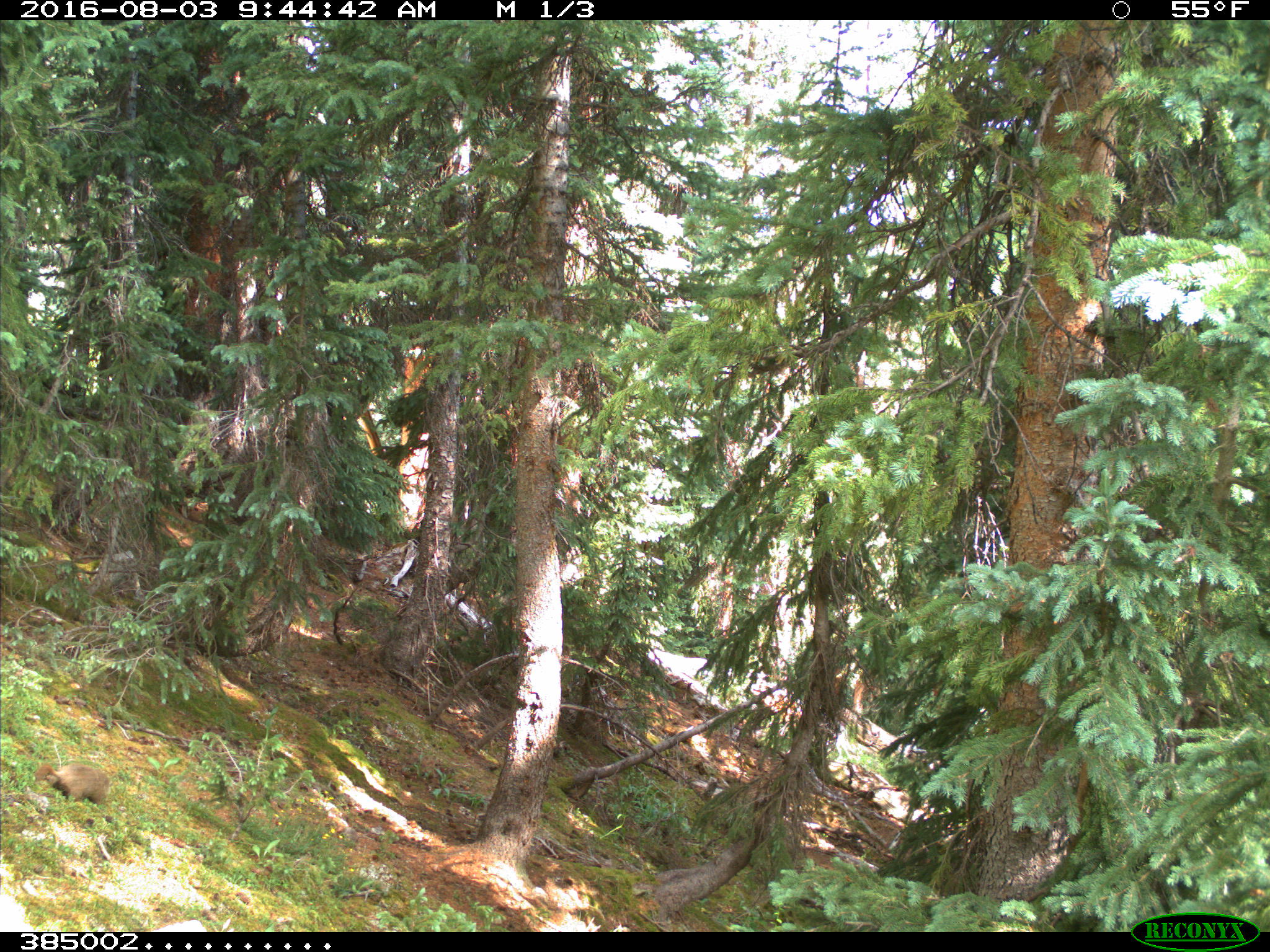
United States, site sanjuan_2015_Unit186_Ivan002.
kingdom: Animalia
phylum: Chordata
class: Mammalia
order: Rodentia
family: Sciuridae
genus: Marmota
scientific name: Marmota flaviventris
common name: yellow-bellied marmot